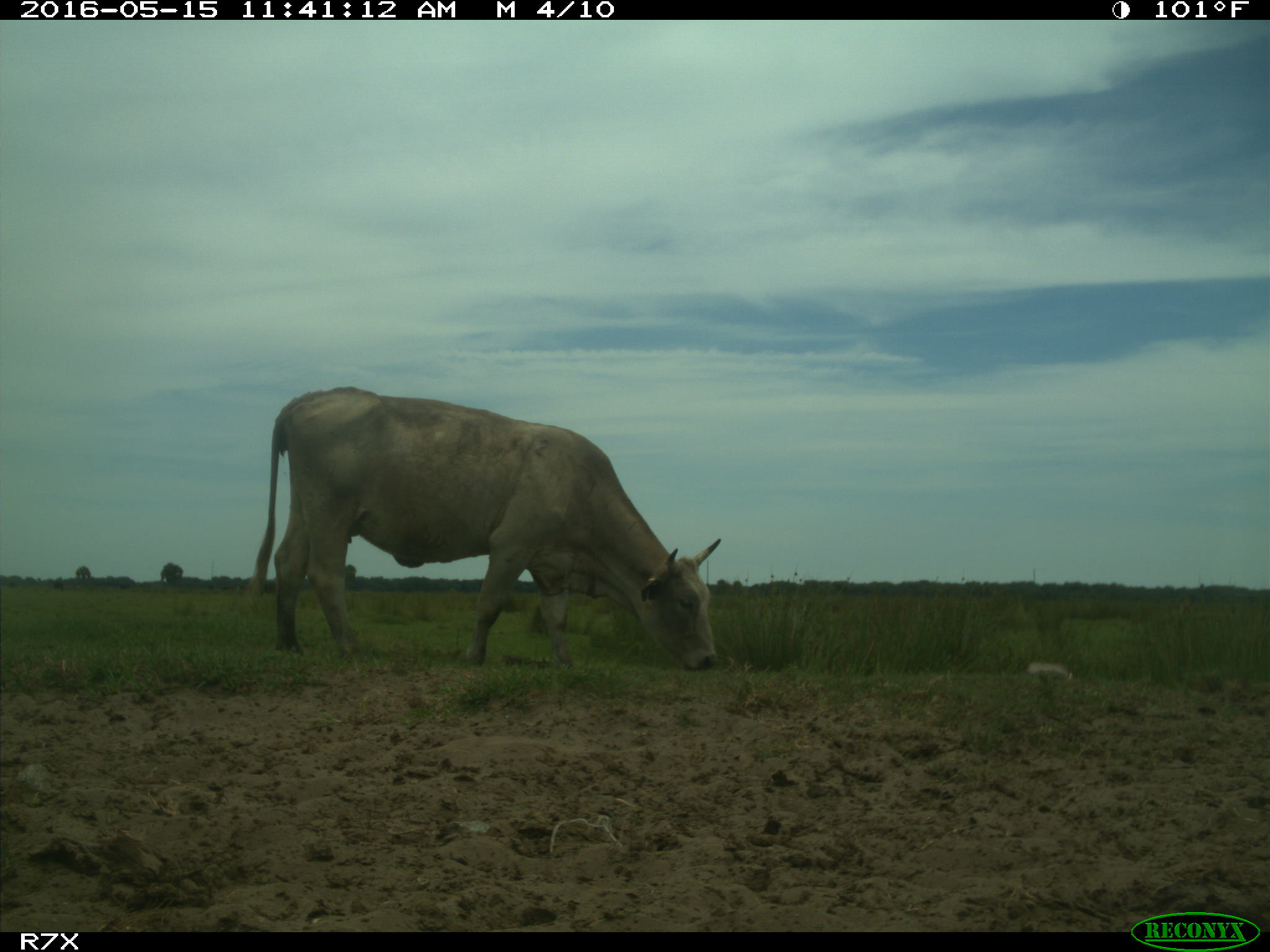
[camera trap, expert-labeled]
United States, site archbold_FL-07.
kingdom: Animalia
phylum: Chordata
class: Mammalia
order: Artiodactyla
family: Bovidae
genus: Bos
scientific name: Bos taurus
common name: domestic cow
Bos taurus (domestic cow).